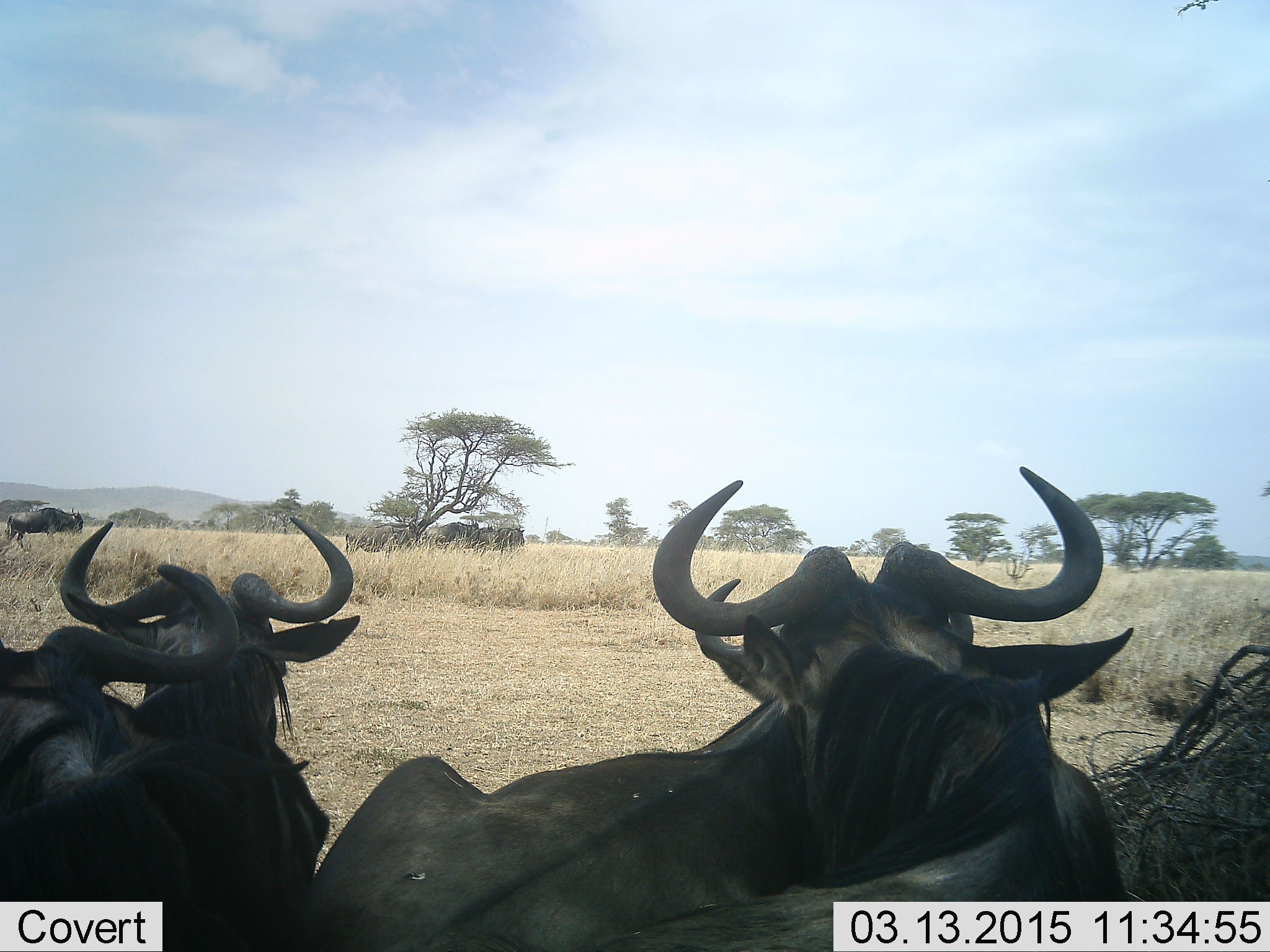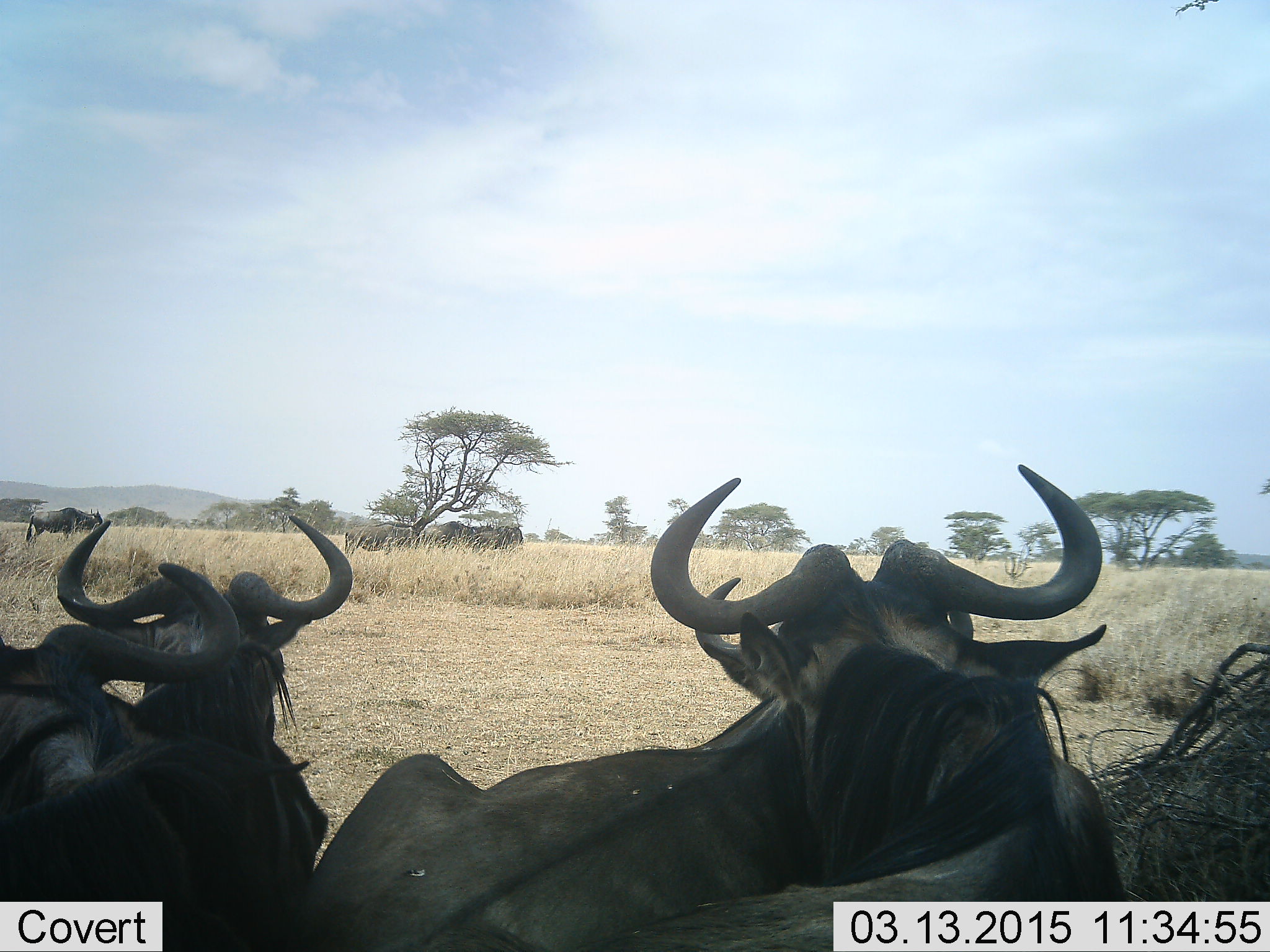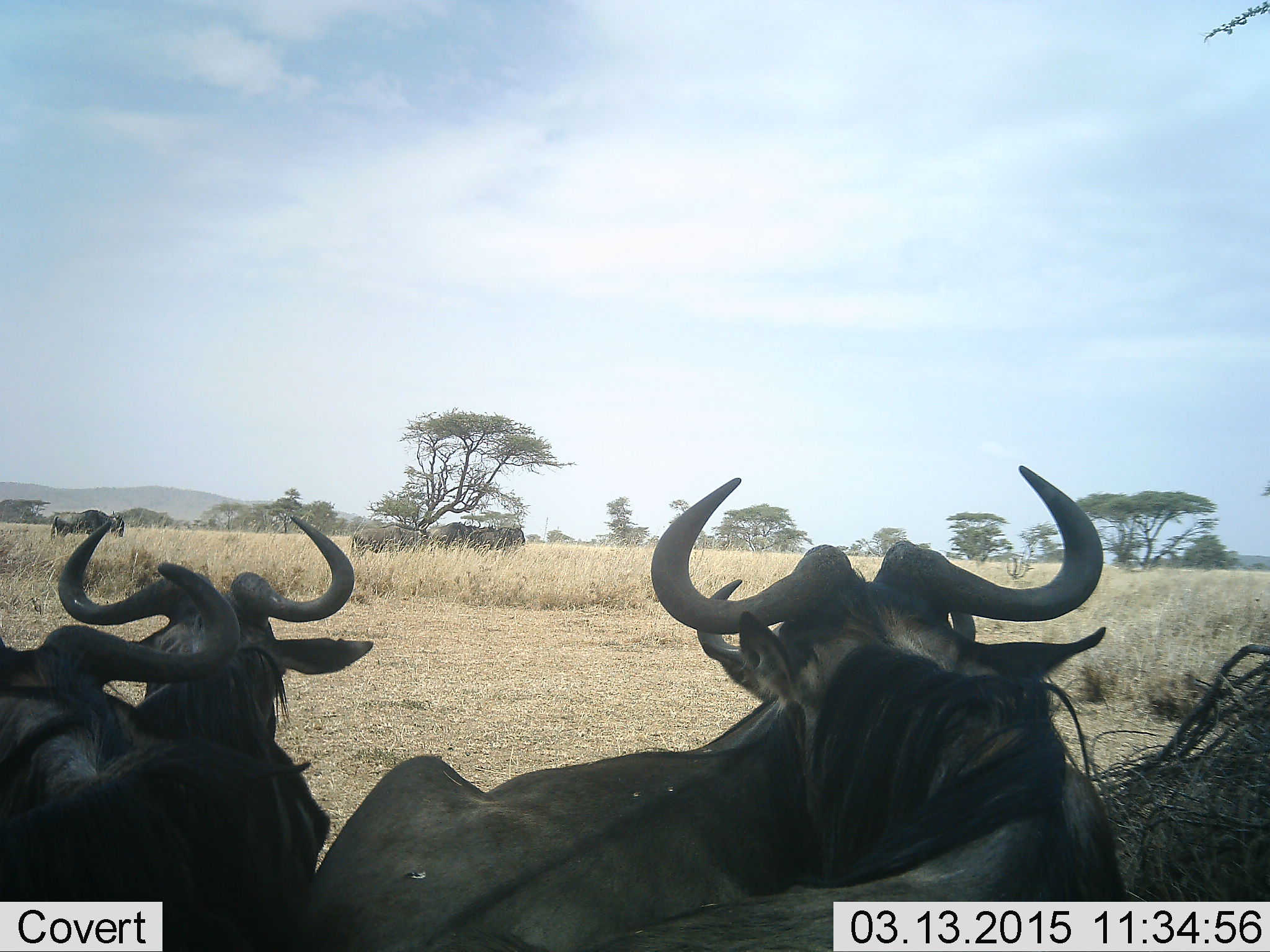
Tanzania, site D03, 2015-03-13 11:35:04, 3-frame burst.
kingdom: Animalia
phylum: Chordata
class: Mammalia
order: Artiodactyla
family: Bovidae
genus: Connochaetes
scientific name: Connochaetes taurinus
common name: blue wildebeest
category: wildebeest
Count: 7.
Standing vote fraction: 70%.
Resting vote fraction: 50%.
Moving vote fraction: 40%.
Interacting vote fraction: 10%.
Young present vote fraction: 0%.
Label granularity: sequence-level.